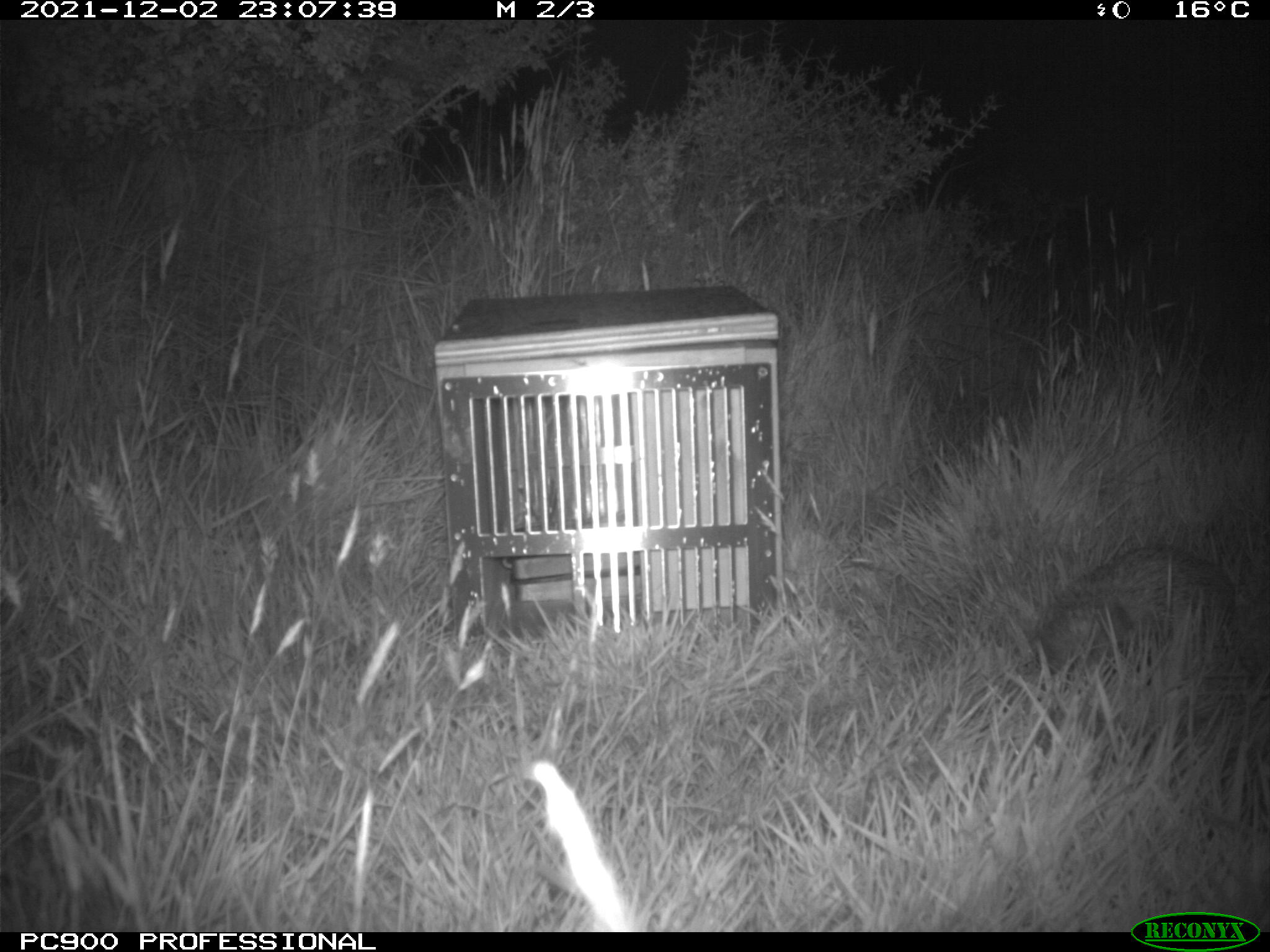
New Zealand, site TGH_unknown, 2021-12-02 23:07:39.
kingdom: Animalia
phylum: Chordata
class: Mammalia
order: Eulipotyphla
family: Erinaceidae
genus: Erinaceus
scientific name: Erinaceus europaeus europaeus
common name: european hedgehog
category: hedgehog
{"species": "hedgehog (european hedgehog) (Erinaceus europaeus europaeus)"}